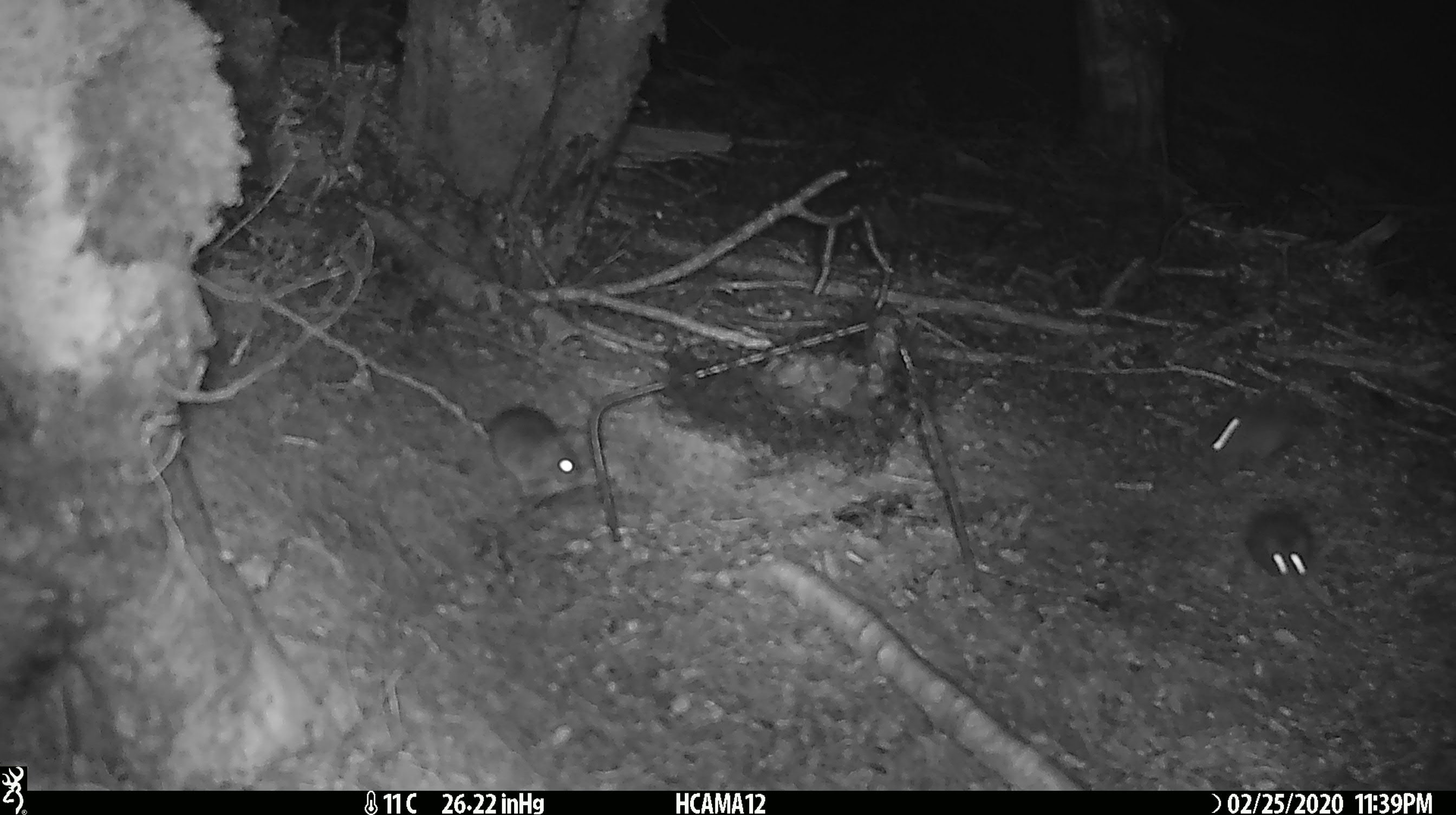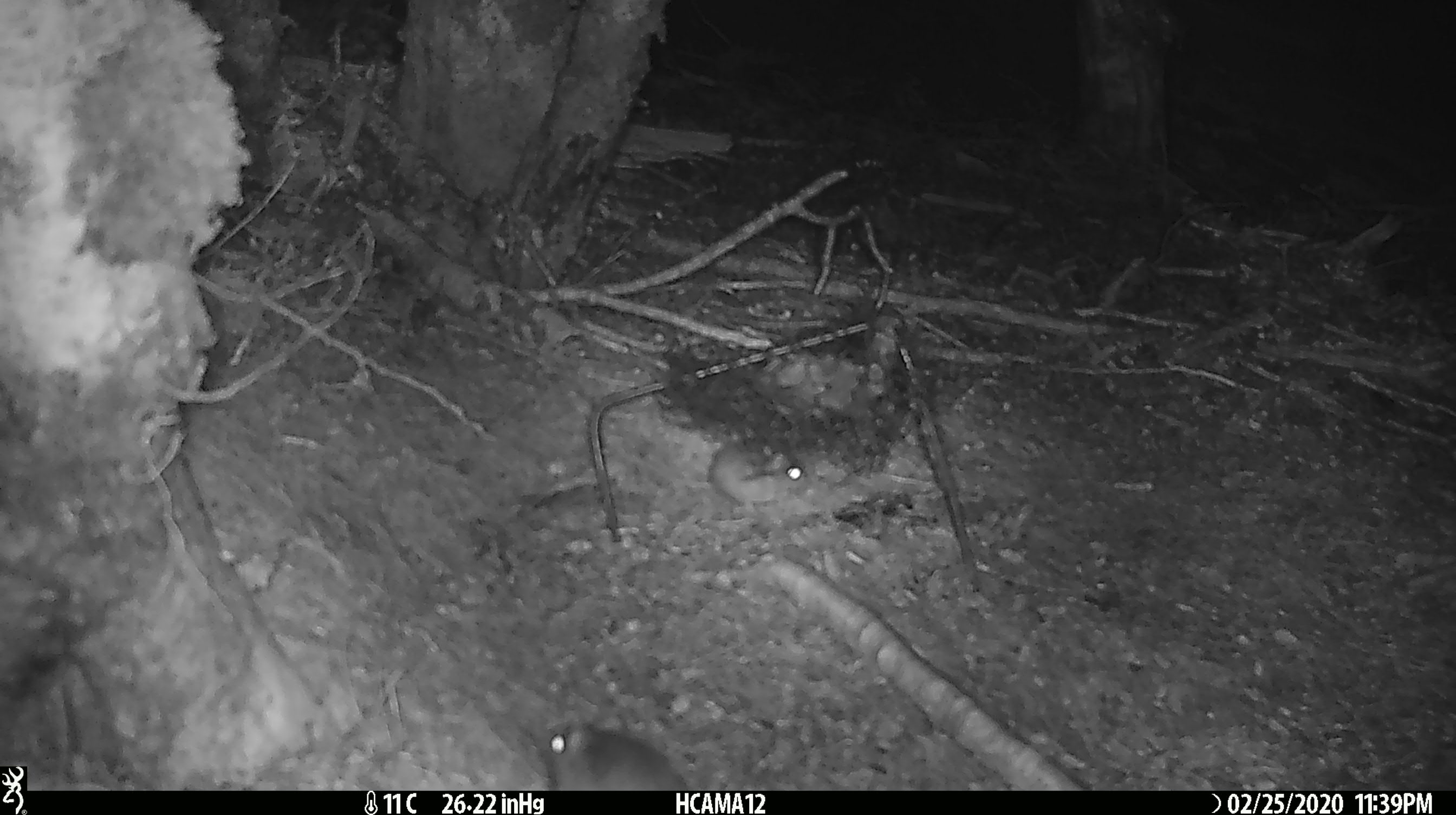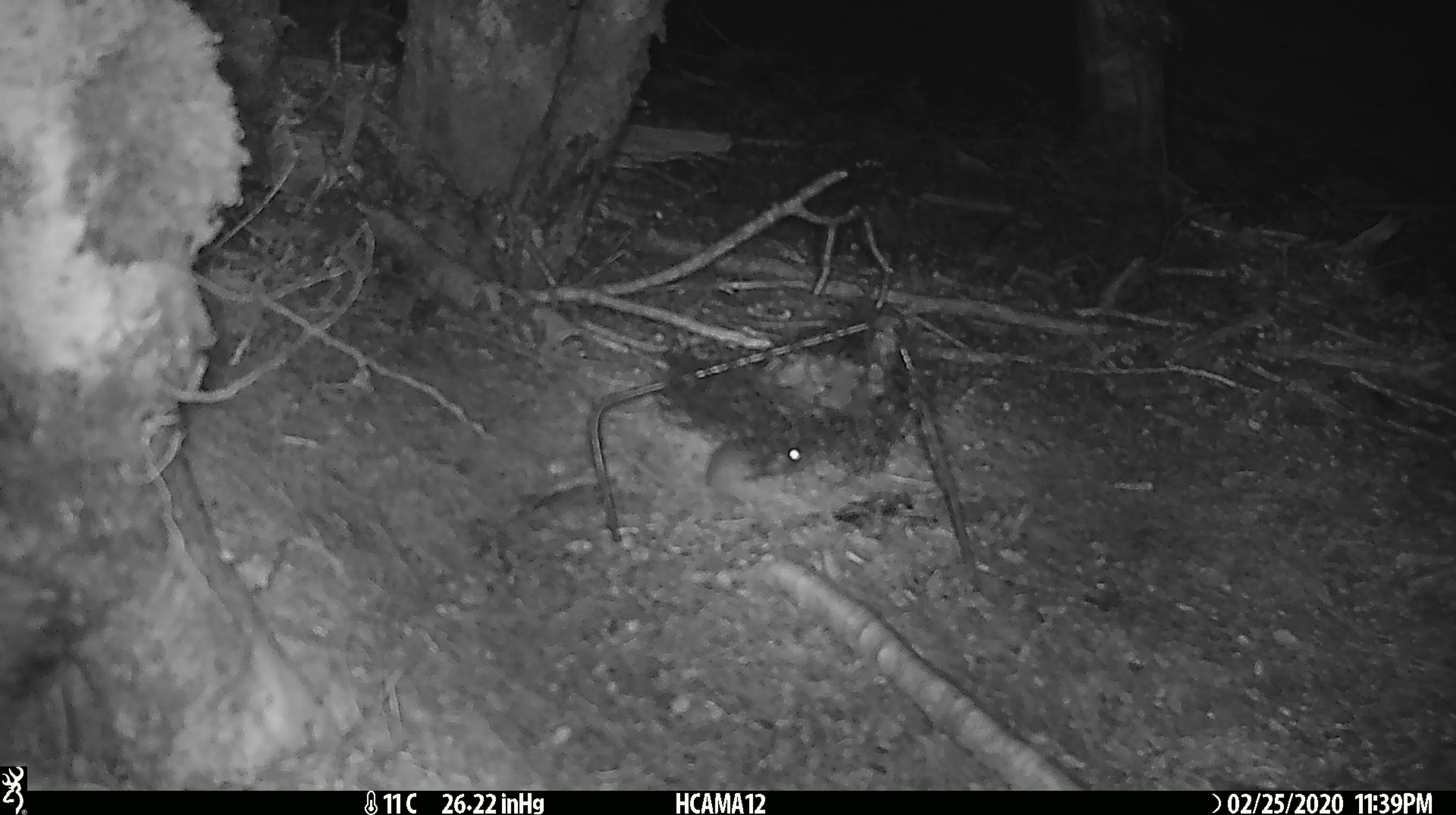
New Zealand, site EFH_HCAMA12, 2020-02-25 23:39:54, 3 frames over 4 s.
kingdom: Animalia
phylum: Chordata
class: Mammalia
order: Rodentia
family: Muridae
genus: Mus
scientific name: Mus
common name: mouse